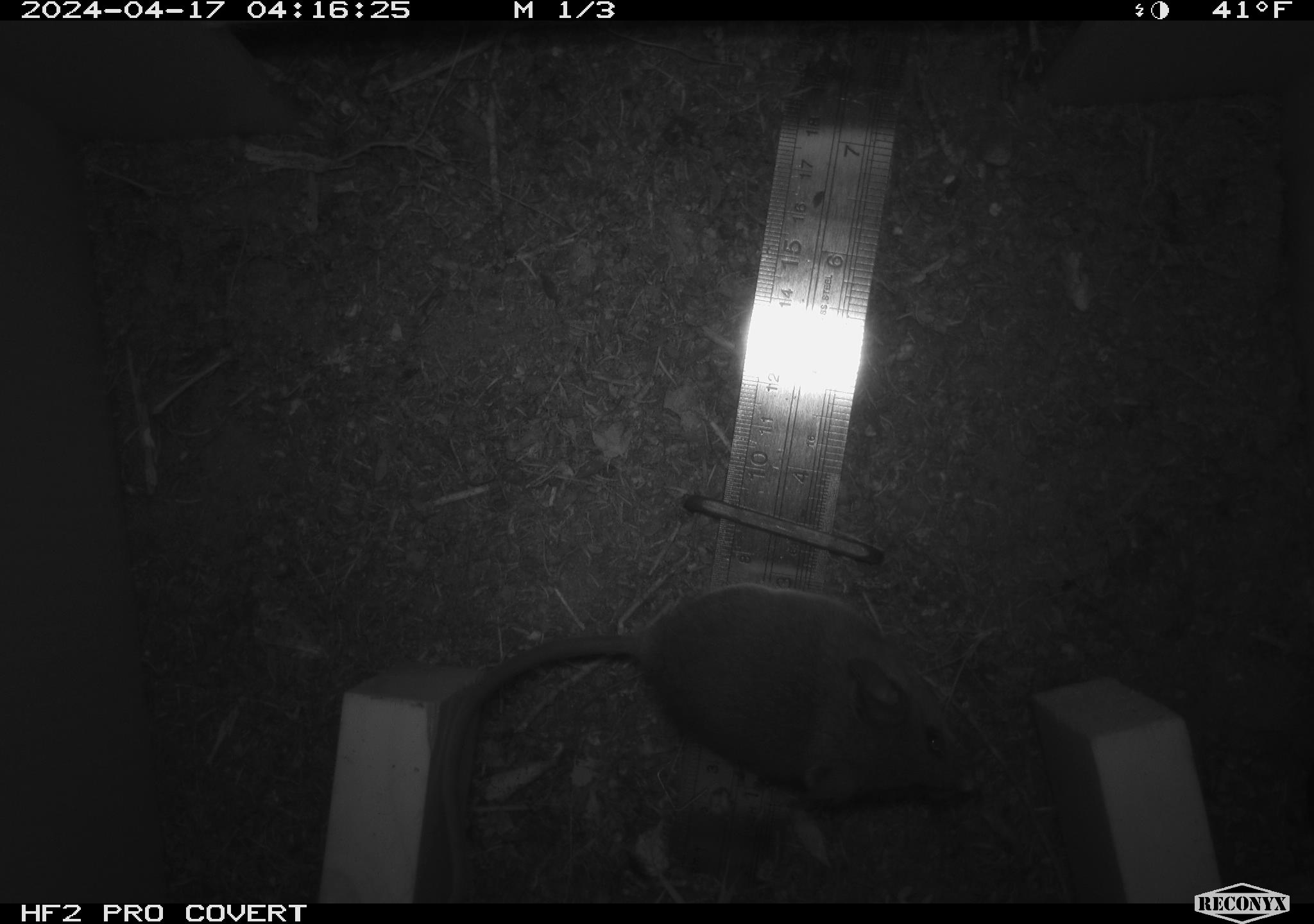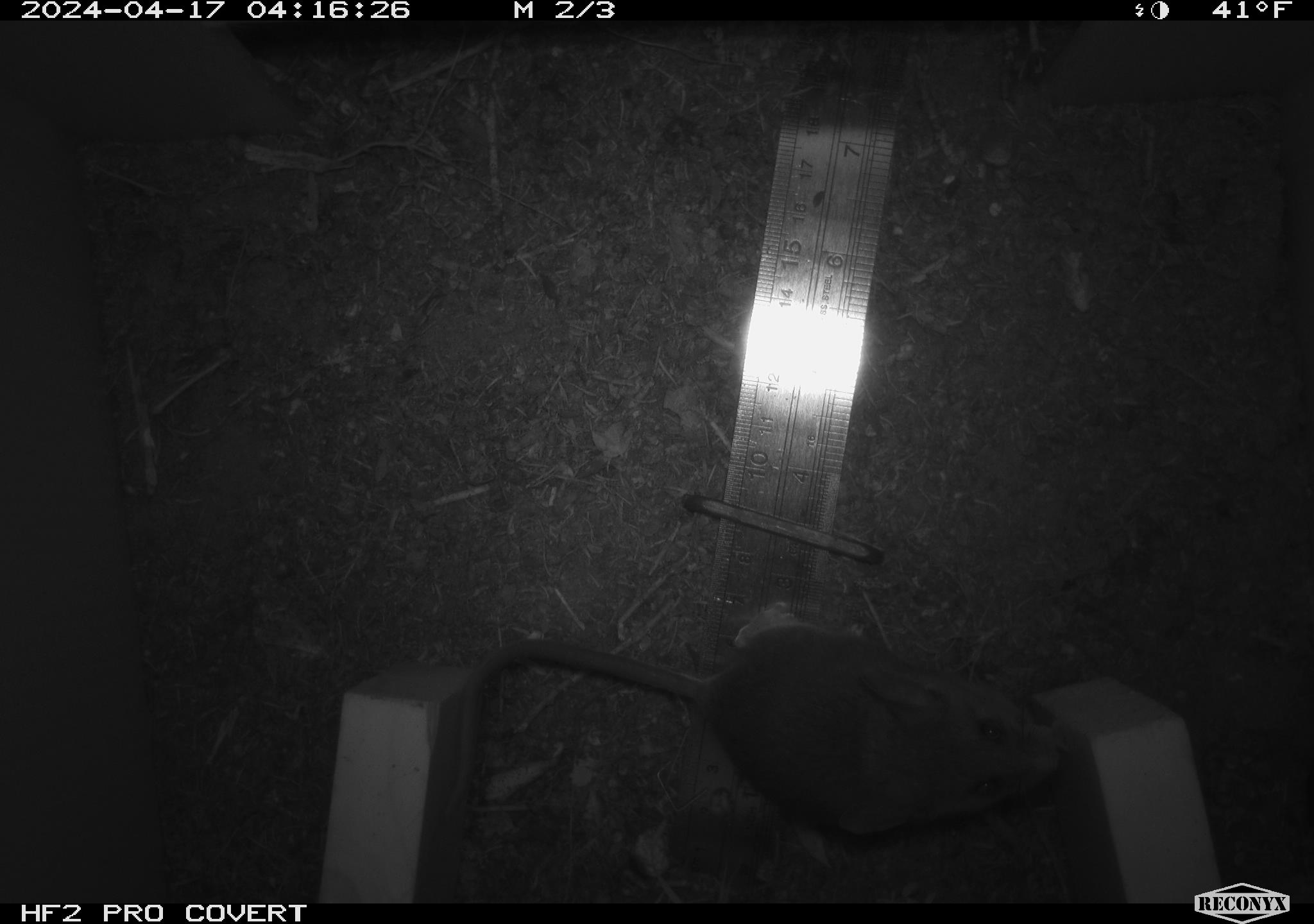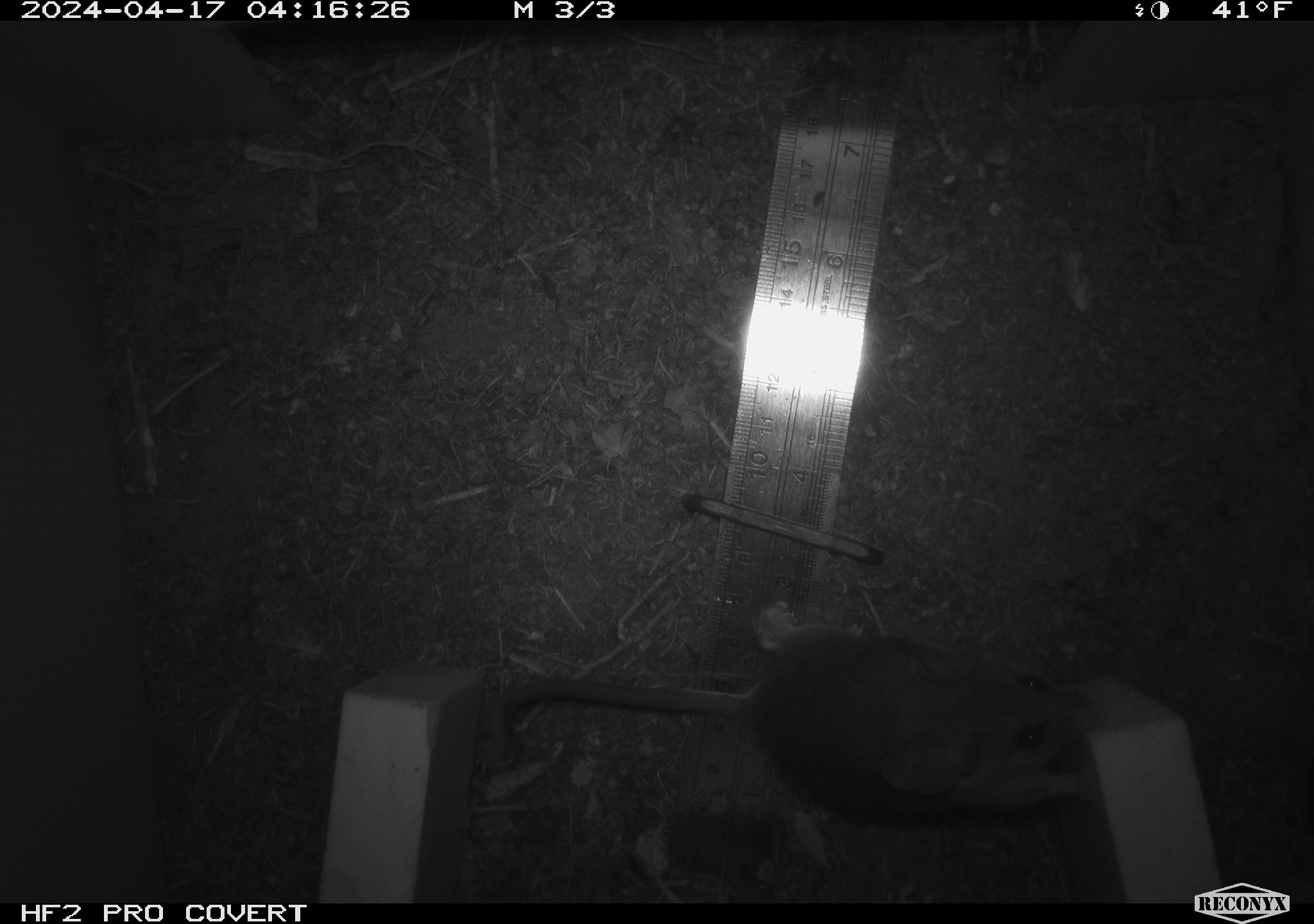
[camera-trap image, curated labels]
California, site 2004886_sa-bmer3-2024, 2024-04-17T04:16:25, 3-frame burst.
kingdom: Animalia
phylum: Chordata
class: Mammalia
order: Rodentia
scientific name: Rodentia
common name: woodrat or rat or mouse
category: woodrat or rat or mouse species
Woodrat or rat or mouse species (woodrat or rat or mouse) (Rodentia).